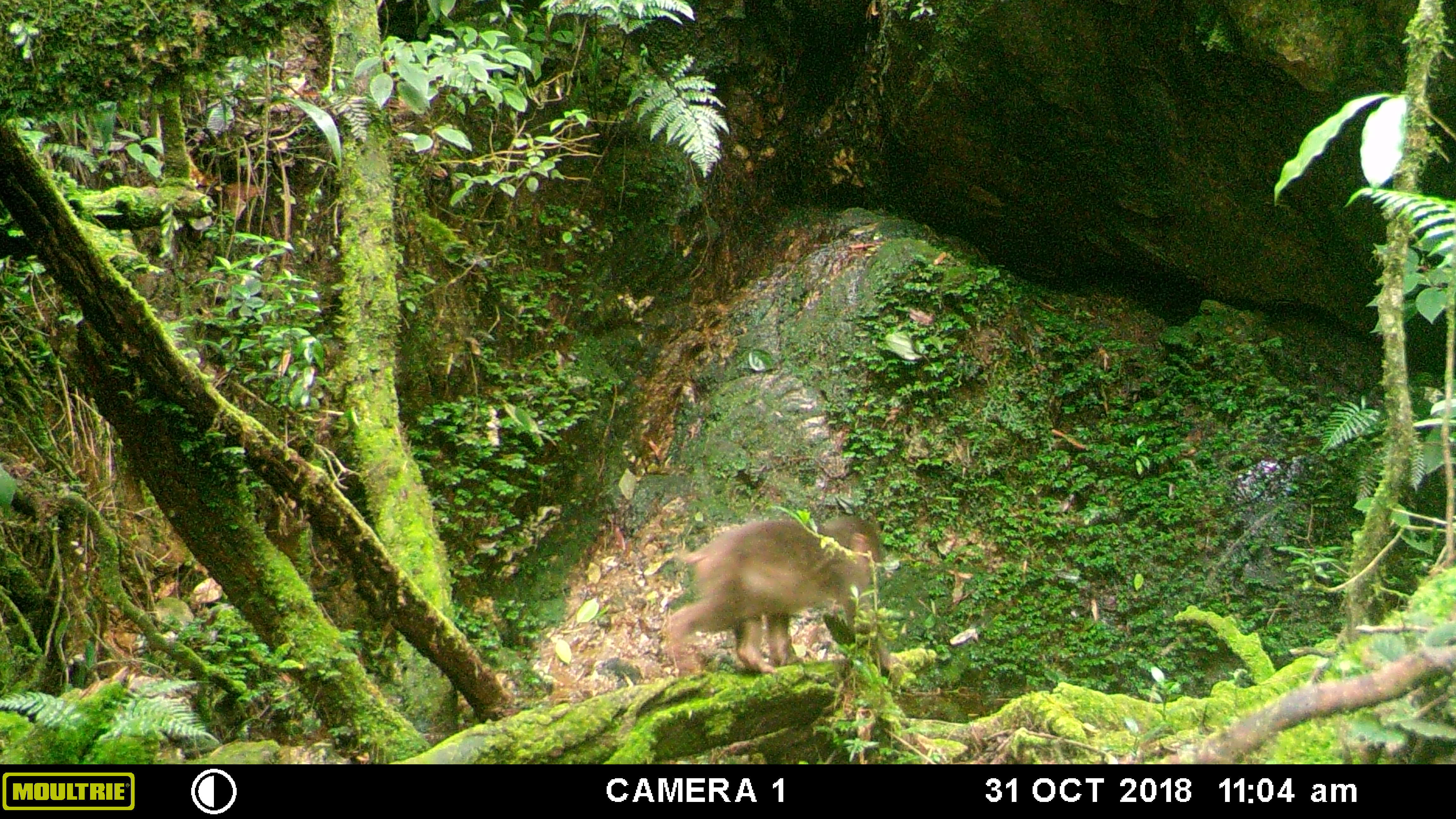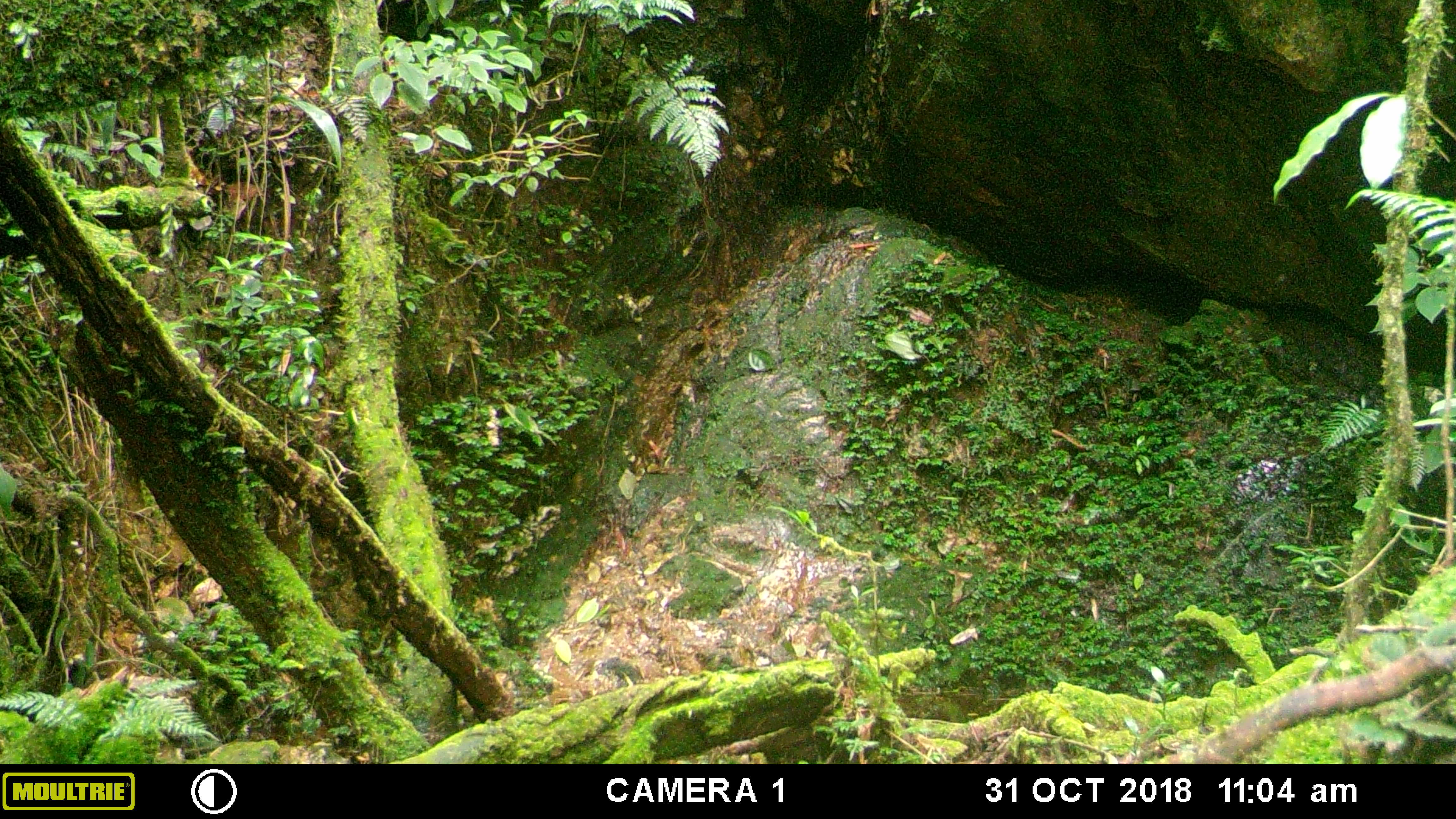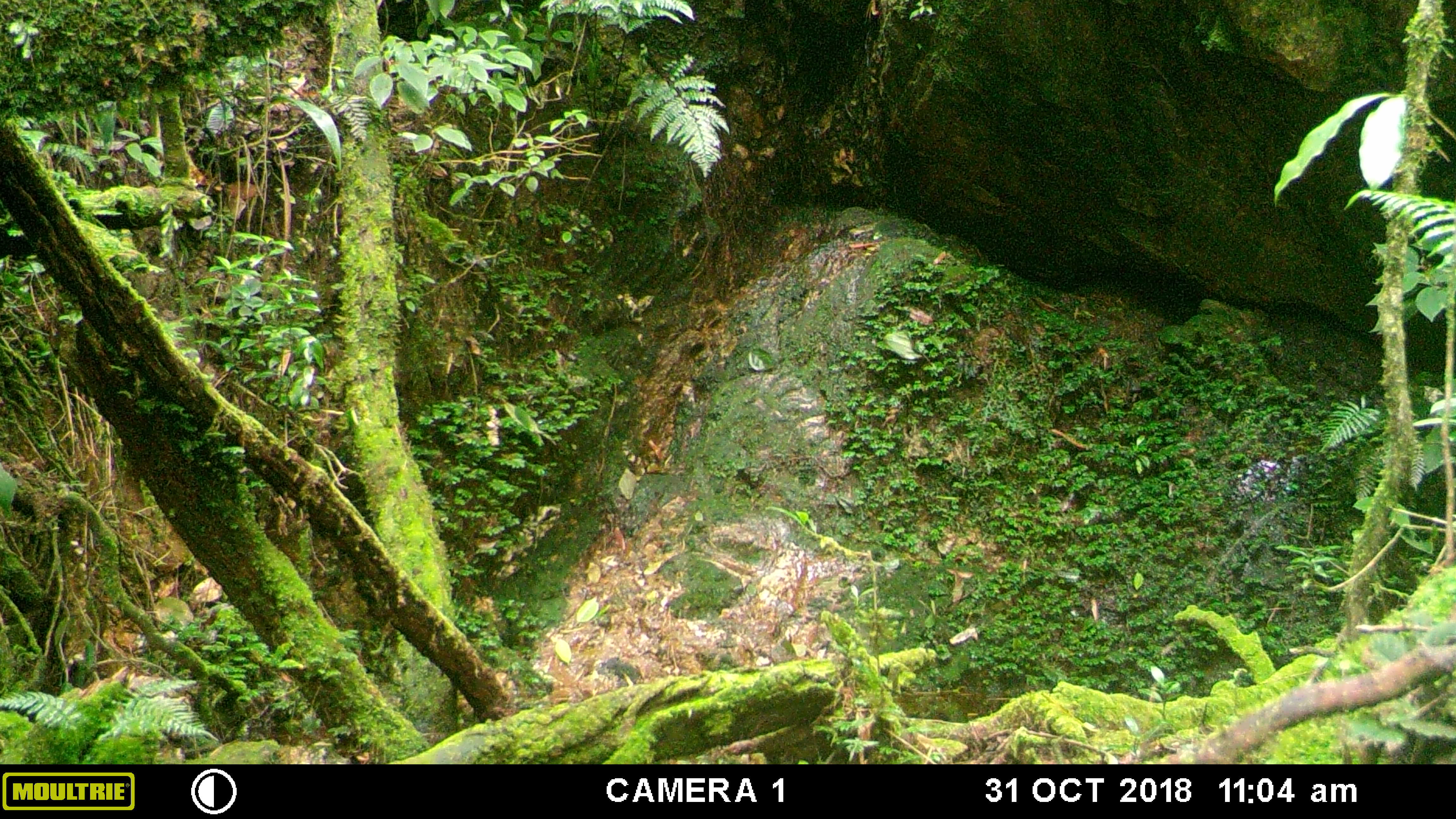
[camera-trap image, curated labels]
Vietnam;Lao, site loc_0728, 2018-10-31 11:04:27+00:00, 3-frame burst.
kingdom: Animalia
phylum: Chordata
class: Mammalia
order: Primates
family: Cercopithecidae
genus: Macaca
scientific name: Macaca arctoides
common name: stump-tailed macaque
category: stump tailed macaque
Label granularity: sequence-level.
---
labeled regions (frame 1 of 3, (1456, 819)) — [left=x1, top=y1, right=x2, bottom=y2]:
stump tailed macaque: [left=666, top=514, right=905, bottom=678]